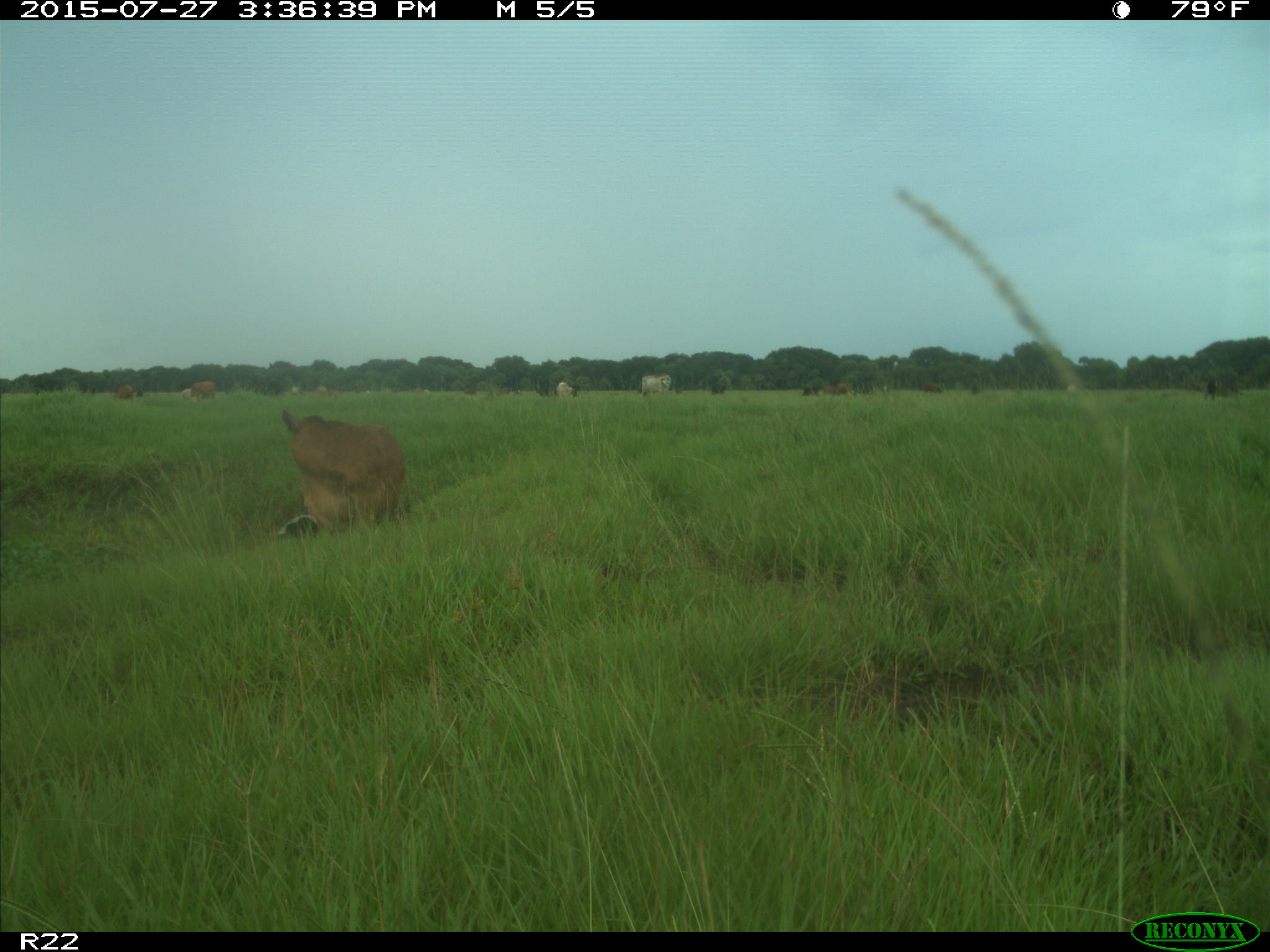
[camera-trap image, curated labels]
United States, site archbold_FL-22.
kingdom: Animalia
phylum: Chordata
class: Mammalia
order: Artiodactyla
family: Bovidae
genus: Bos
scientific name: Bos taurus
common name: domestic cow